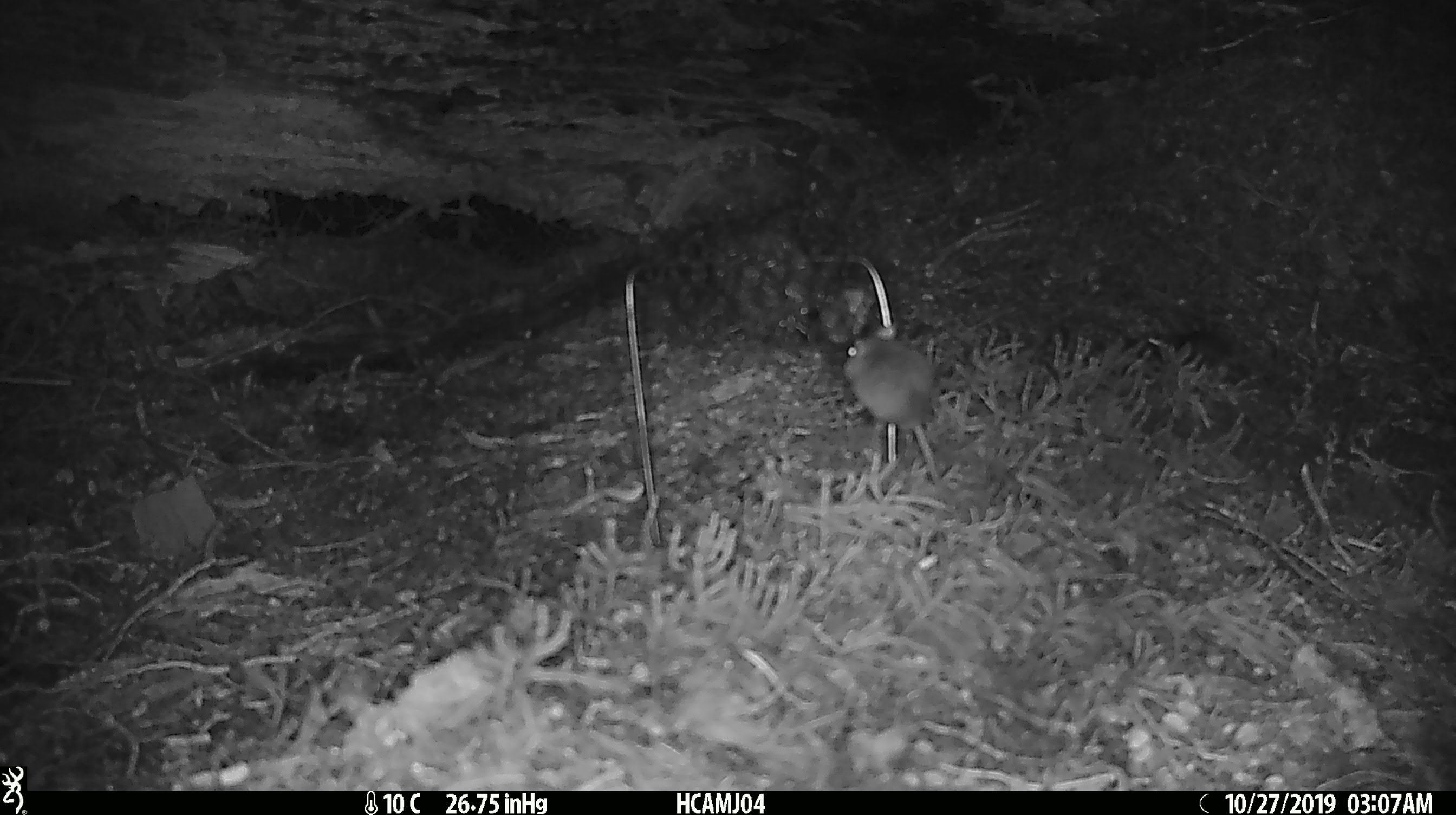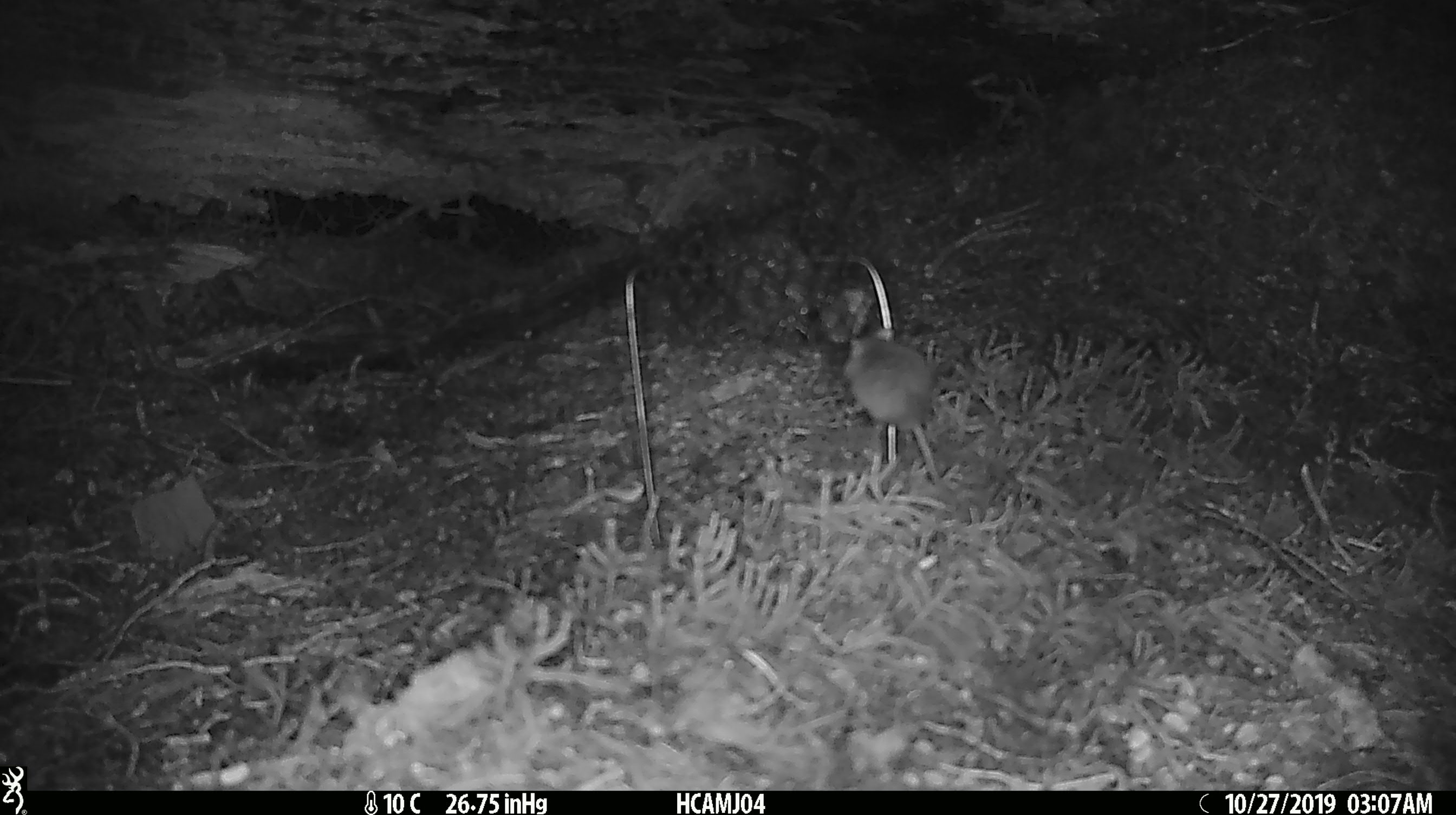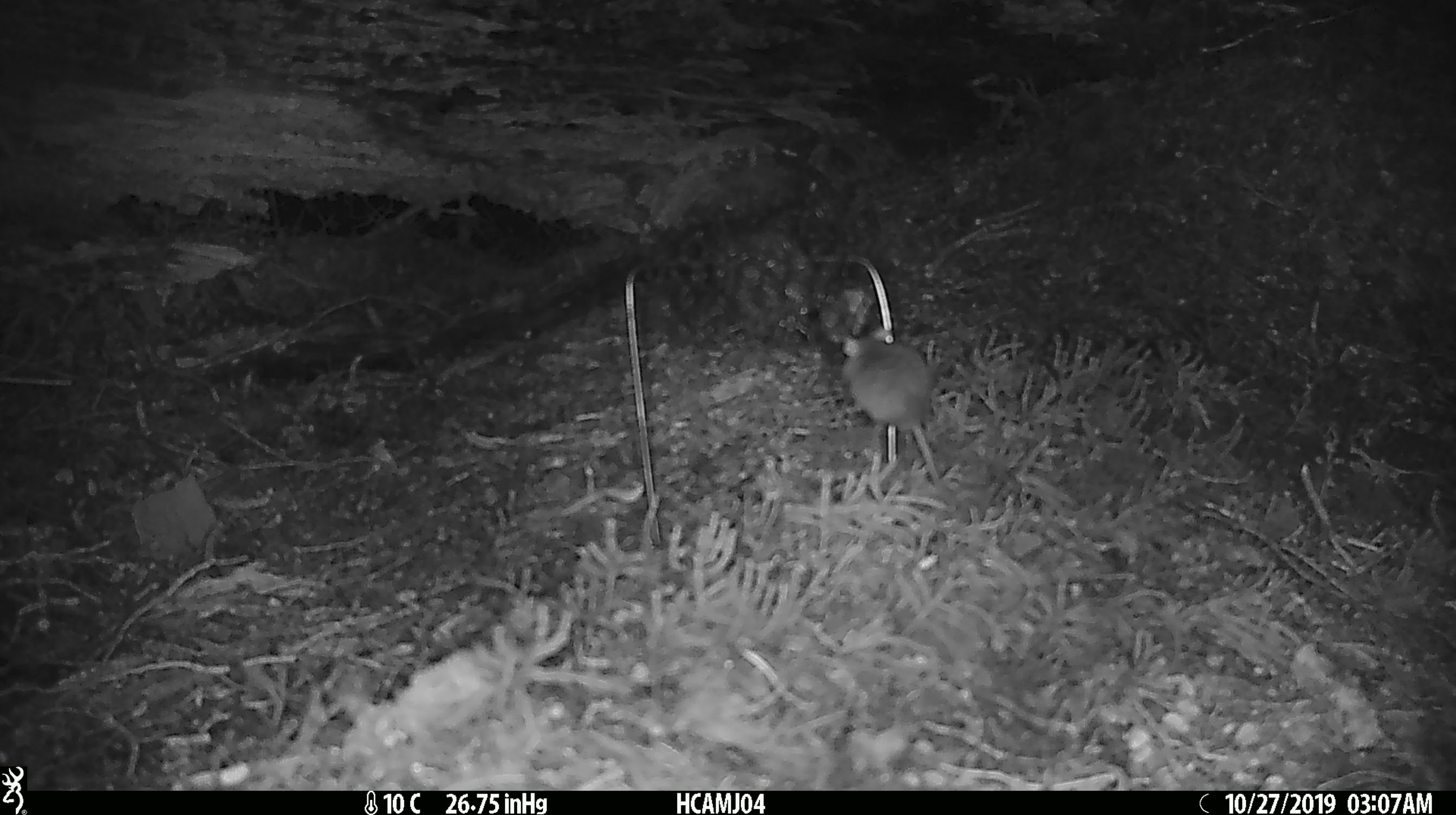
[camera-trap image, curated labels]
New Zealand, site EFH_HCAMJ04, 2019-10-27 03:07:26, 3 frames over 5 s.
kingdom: Animalia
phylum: Chordata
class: Mammalia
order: Rodentia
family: Muridae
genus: Mus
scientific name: Mus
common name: mouse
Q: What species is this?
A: Mouse (Mus).